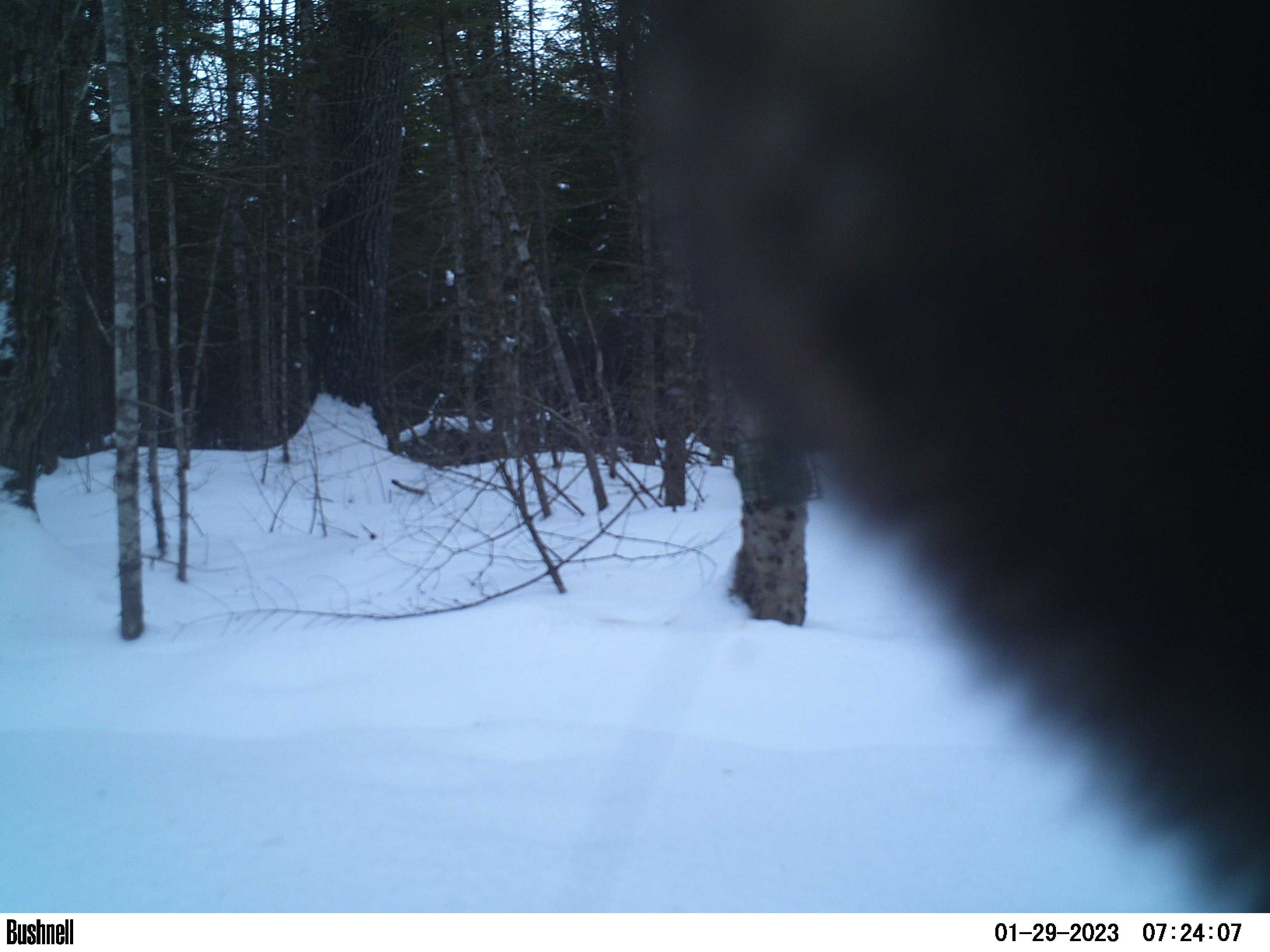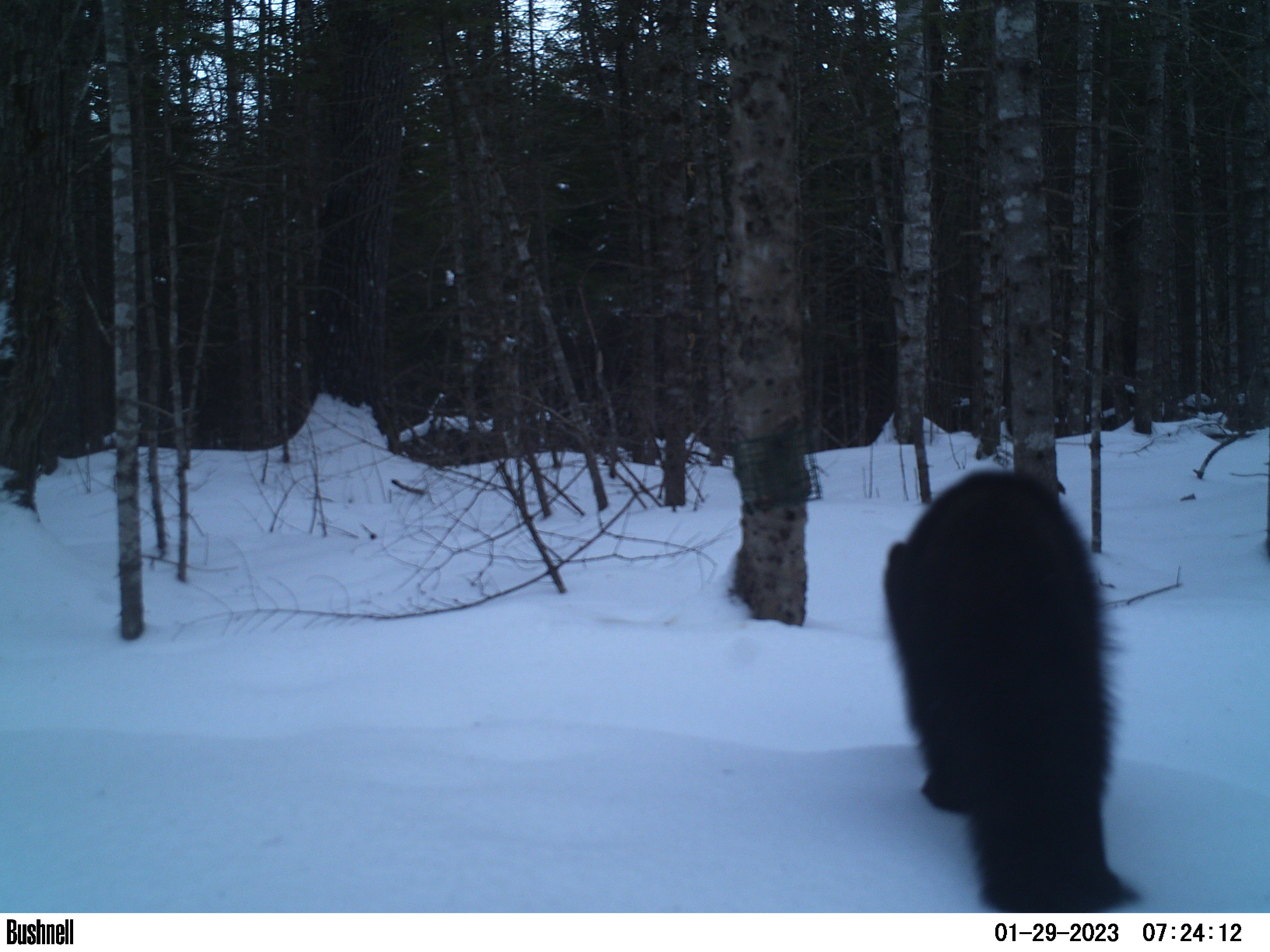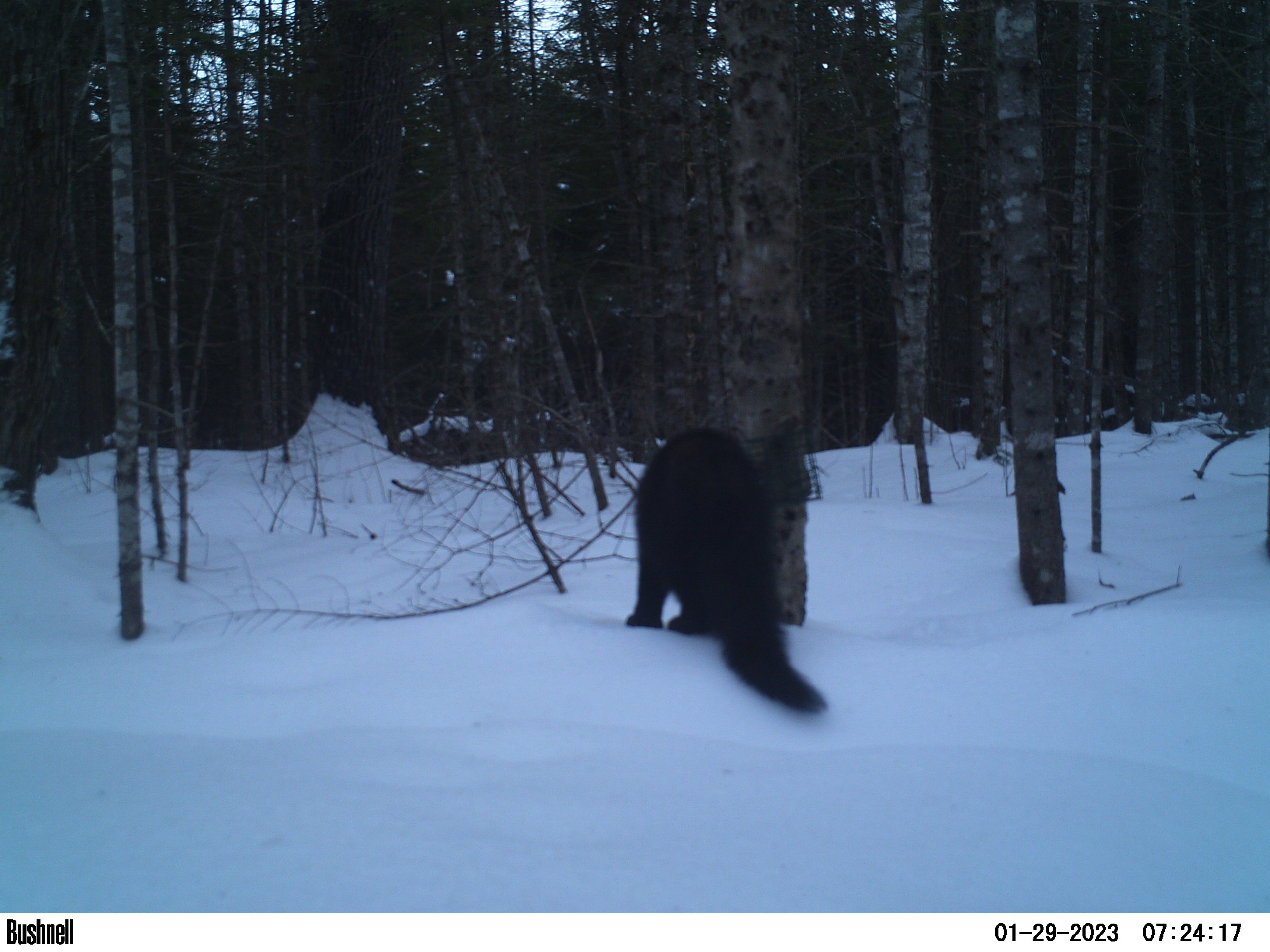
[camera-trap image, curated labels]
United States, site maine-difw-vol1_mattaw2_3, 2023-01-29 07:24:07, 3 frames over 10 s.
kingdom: Animalia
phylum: Chordata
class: Mammalia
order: Carnivora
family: Mustelidae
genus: Pekania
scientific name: Pekania pennanti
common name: fisher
Fisher (Pekania pennanti).